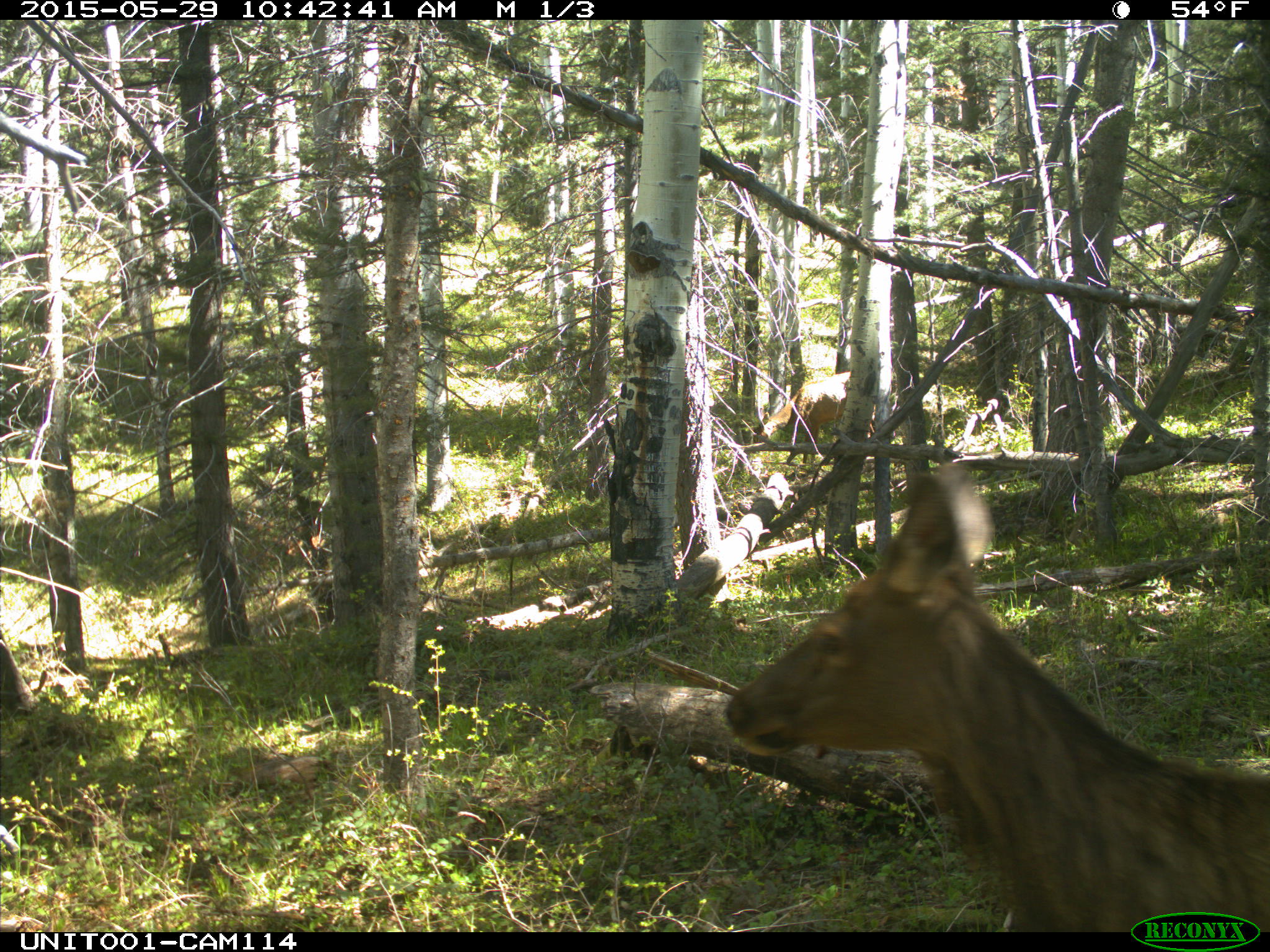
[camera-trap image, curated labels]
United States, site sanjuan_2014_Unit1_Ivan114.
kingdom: Animalia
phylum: Chordata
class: Mammalia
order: Artiodactyla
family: Cervidae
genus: Cervus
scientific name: Cervus elaphus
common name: red deer